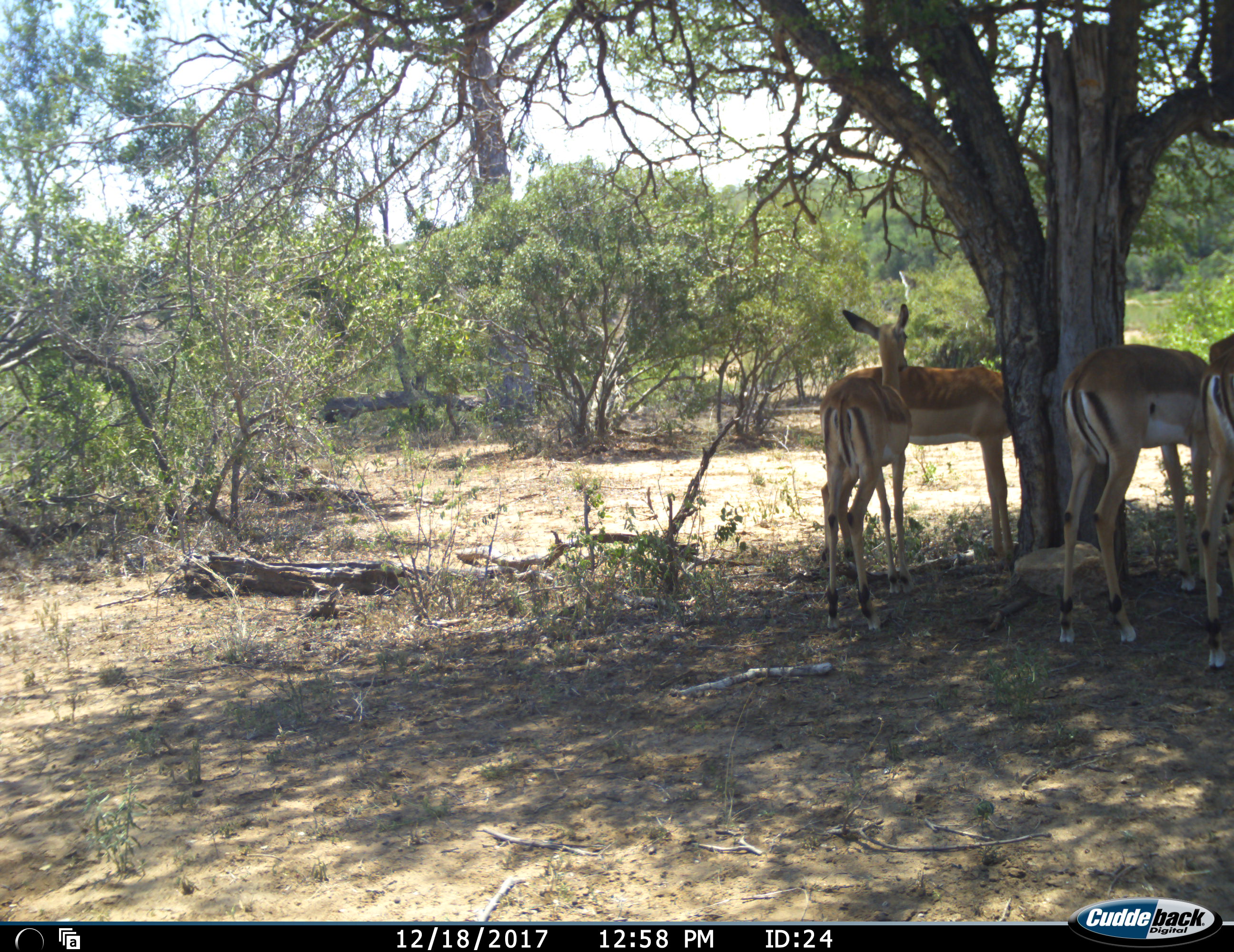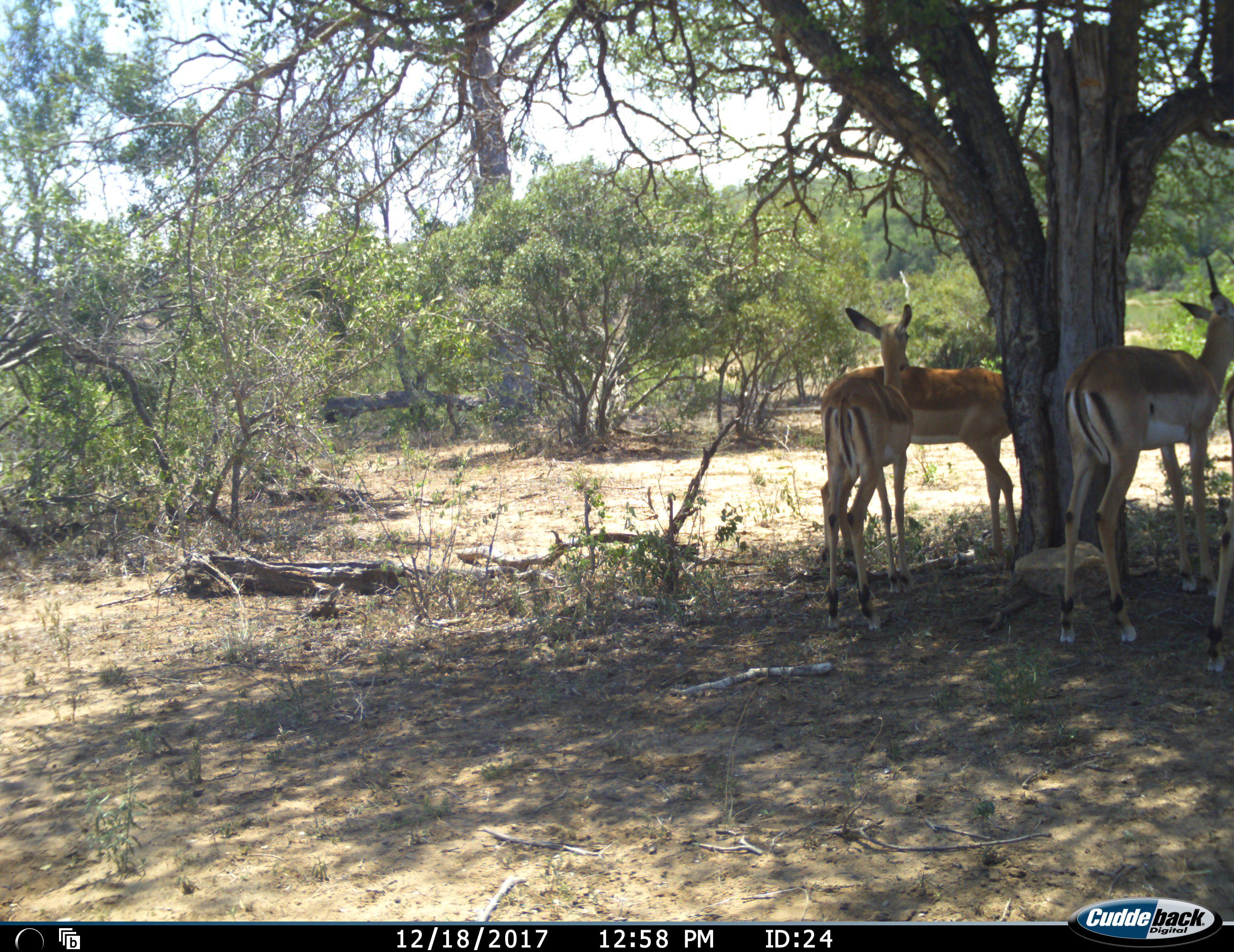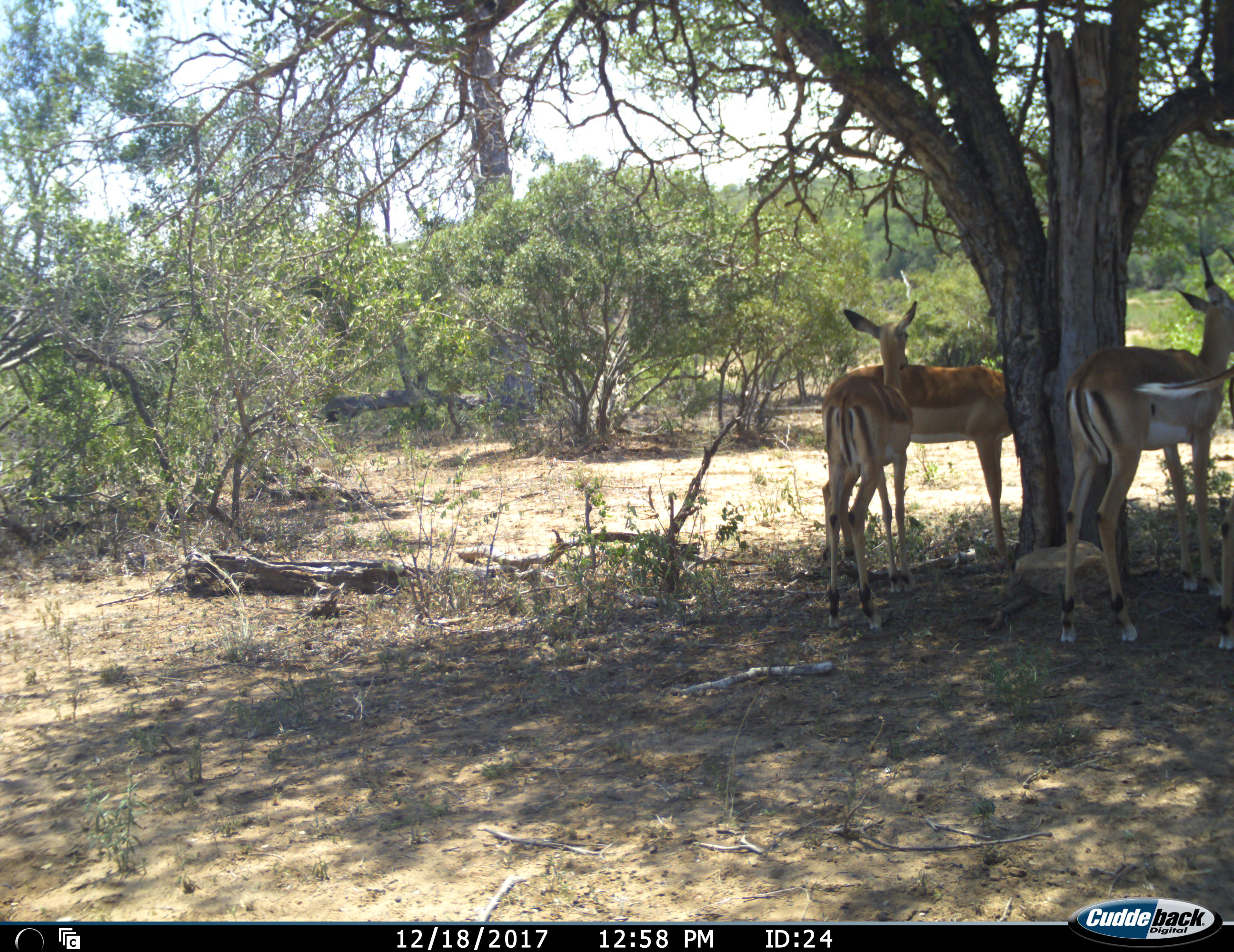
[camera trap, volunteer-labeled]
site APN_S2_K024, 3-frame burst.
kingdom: Animalia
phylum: Chordata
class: Mammalia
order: Artiodactyla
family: Bovidae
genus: Aepyceros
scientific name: Aepyceros melampus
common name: impala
Impala (Aepyceros melampus), count 4. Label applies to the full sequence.